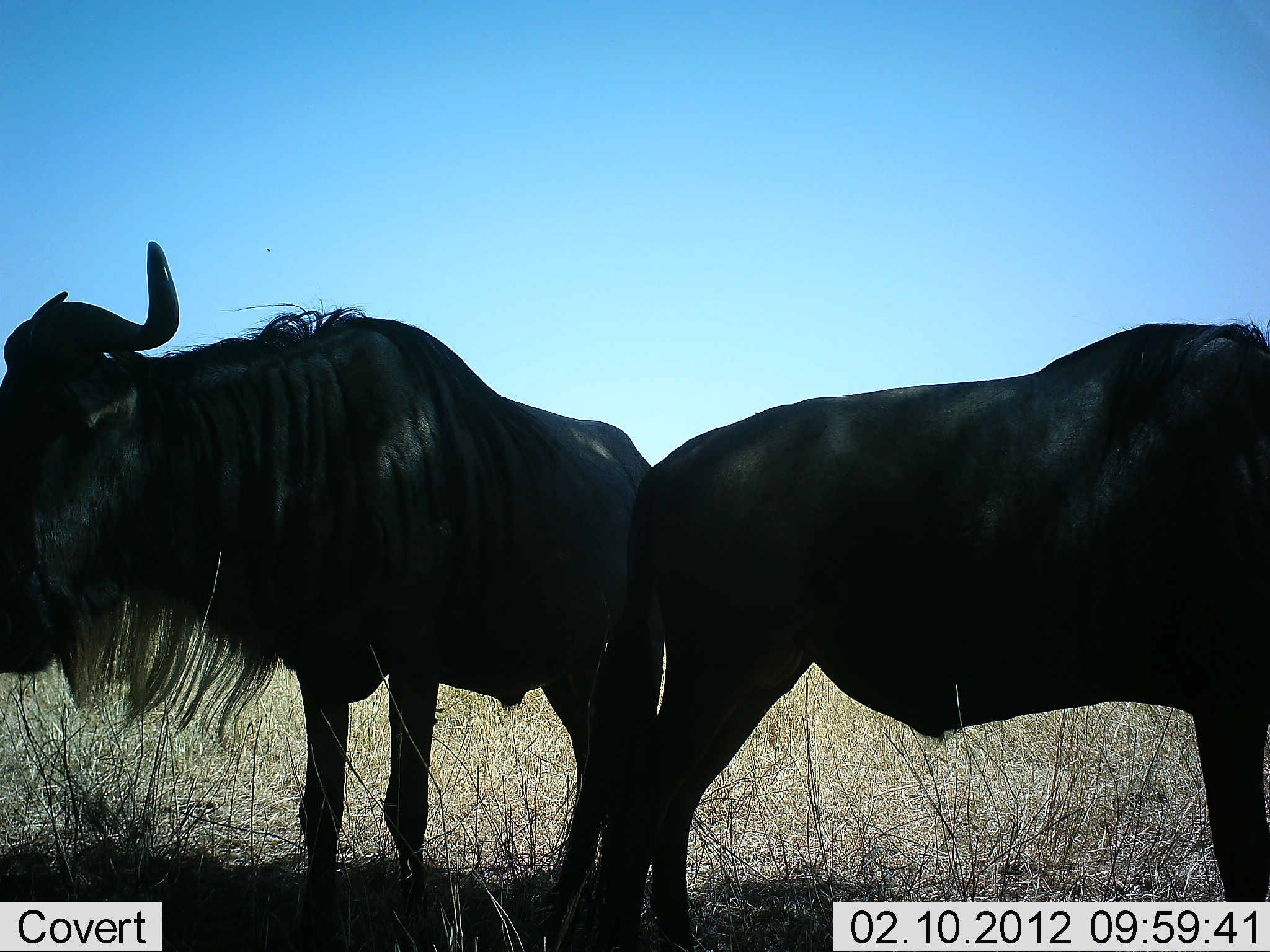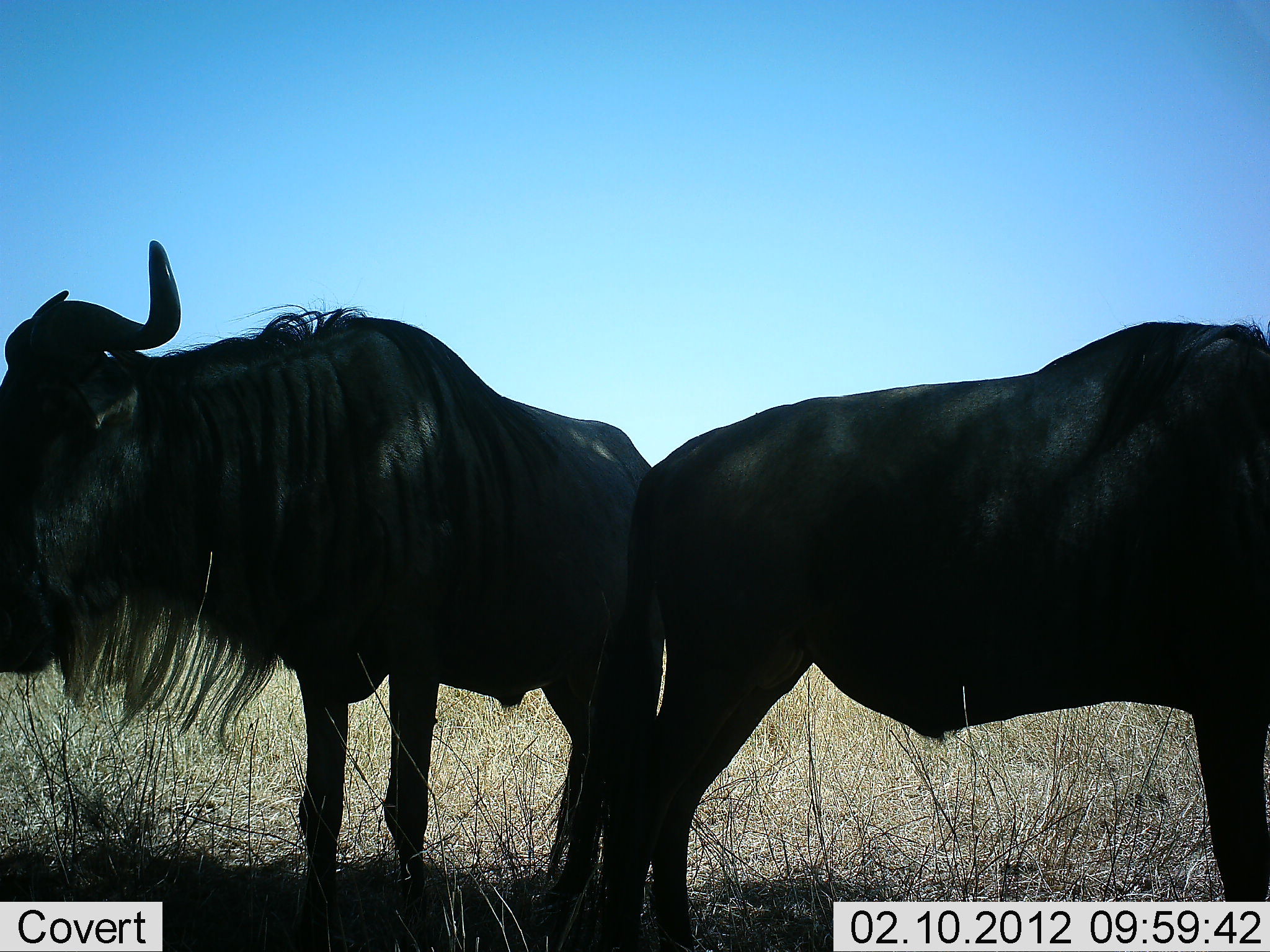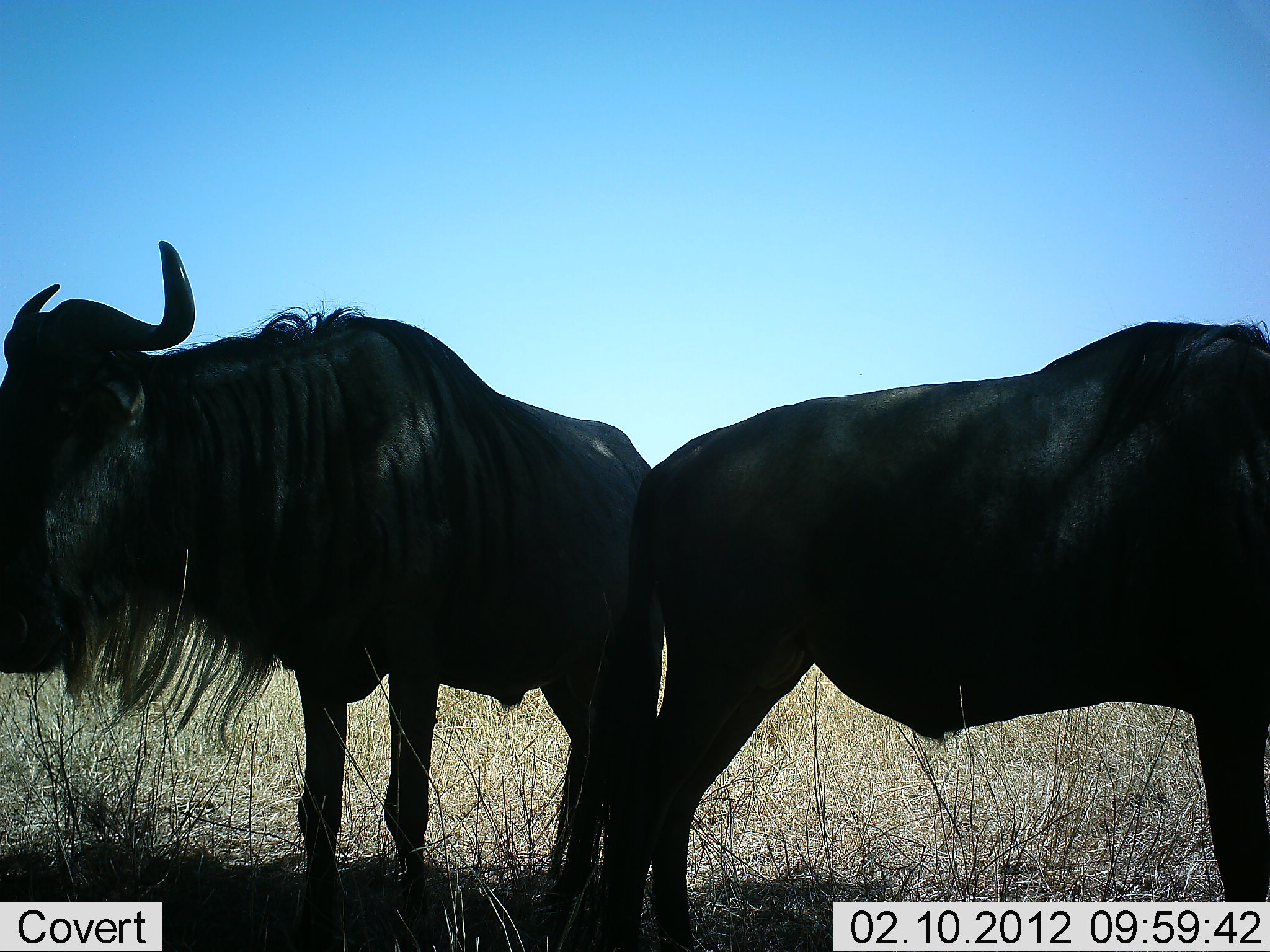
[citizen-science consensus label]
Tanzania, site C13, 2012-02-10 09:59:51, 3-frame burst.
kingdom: Animalia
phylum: Chordata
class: Mammalia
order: Artiodactyla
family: Bovidae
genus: Connochaetes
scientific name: Connochaetes taurinus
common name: blue wildebeest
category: wildebeest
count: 2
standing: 89%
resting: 0%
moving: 4%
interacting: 4%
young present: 0%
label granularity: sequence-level